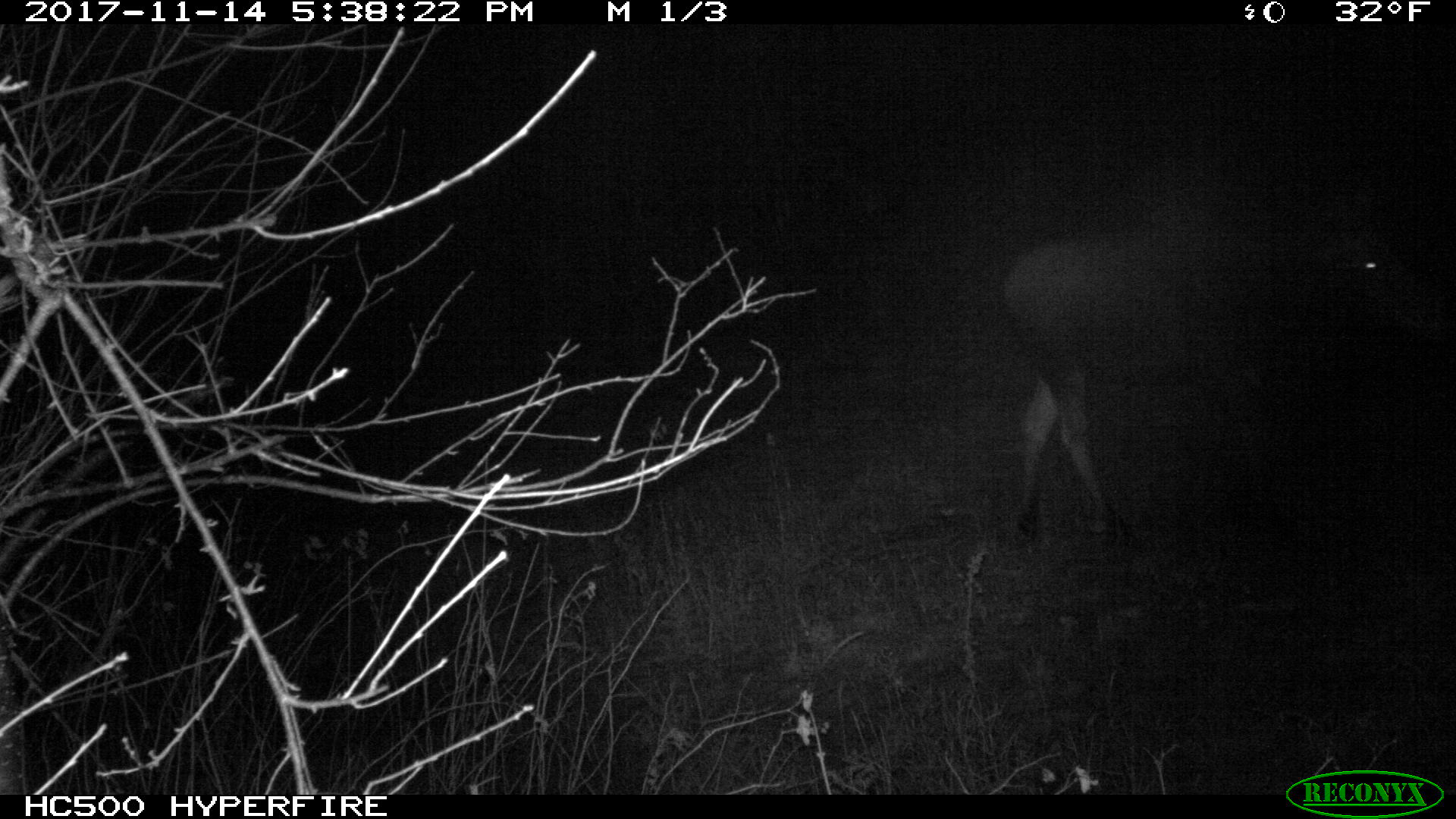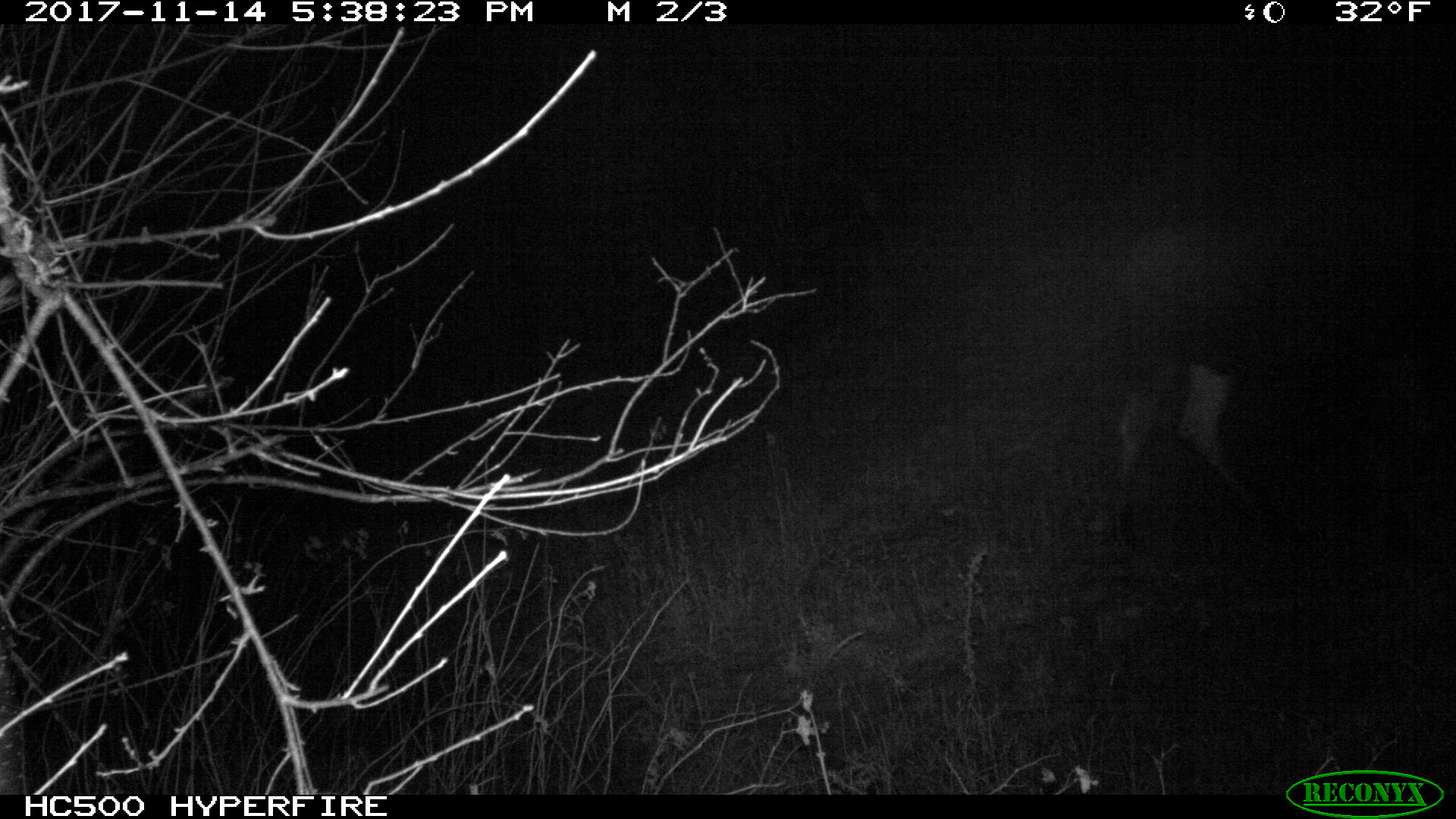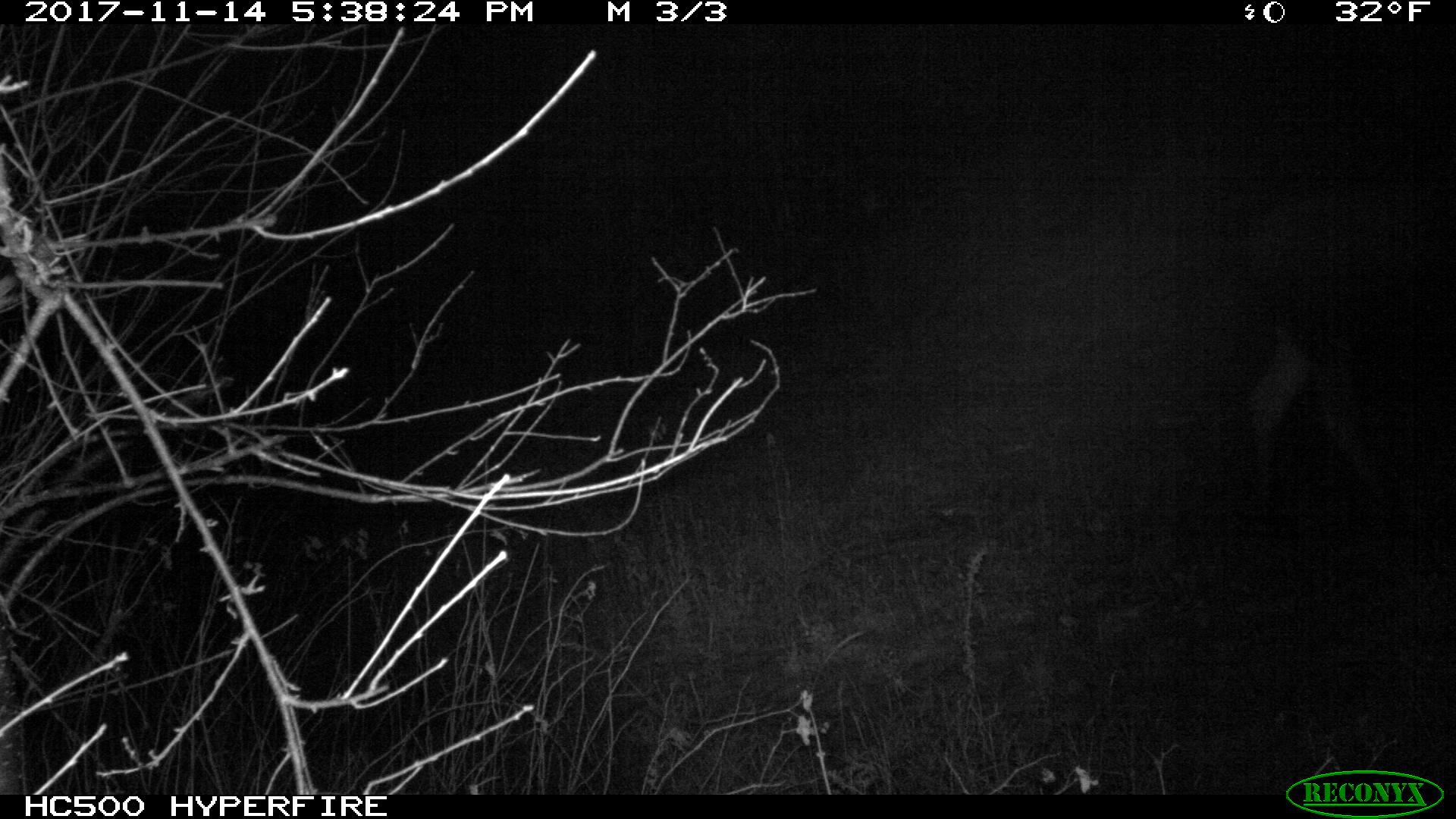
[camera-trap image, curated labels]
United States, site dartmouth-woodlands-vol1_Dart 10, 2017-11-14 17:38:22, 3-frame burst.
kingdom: Animalia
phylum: Chordata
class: Mammalia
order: Artiodactyla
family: Cervidae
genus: Alces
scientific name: Alces alces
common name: moose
Moose (Alces alces).